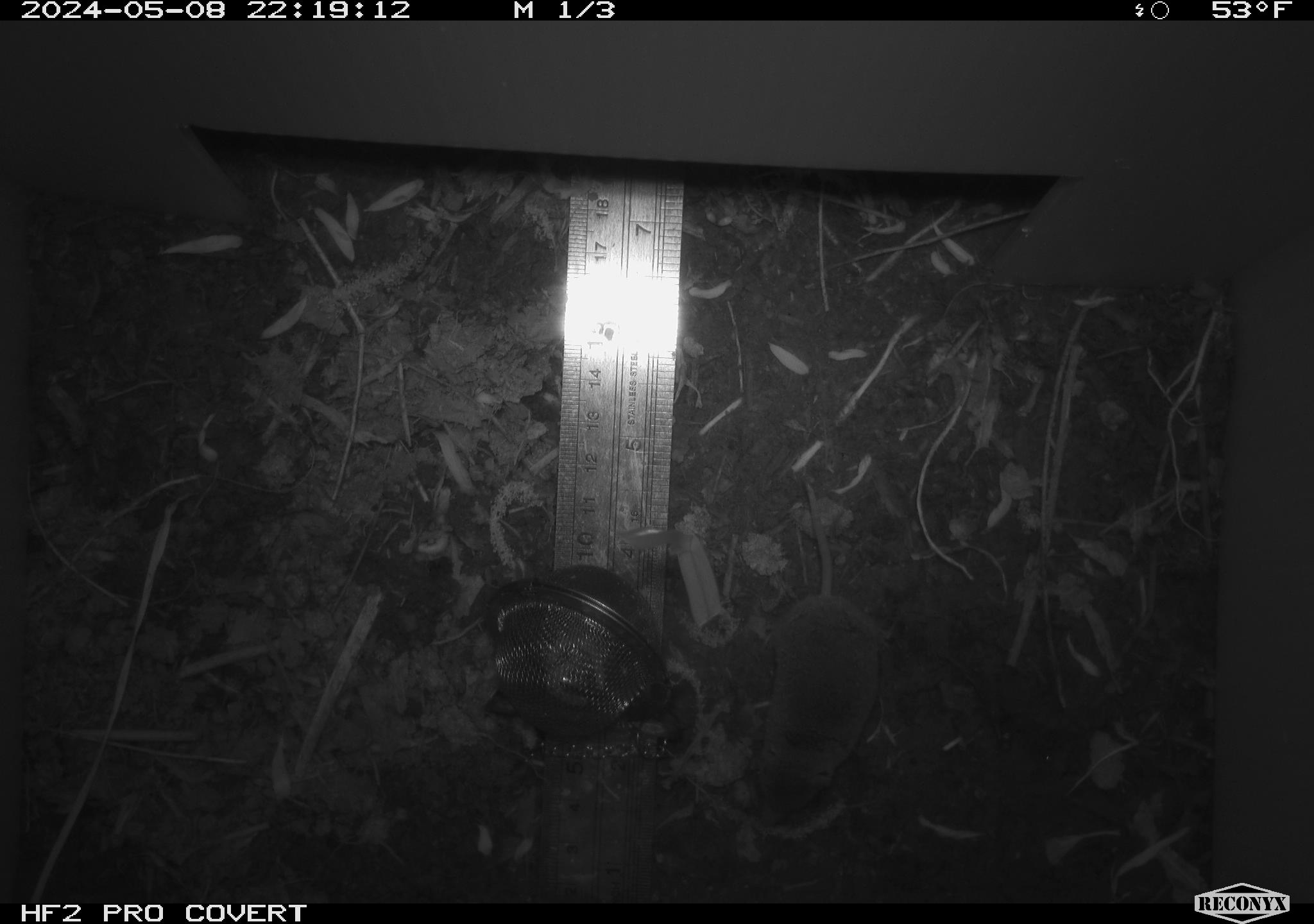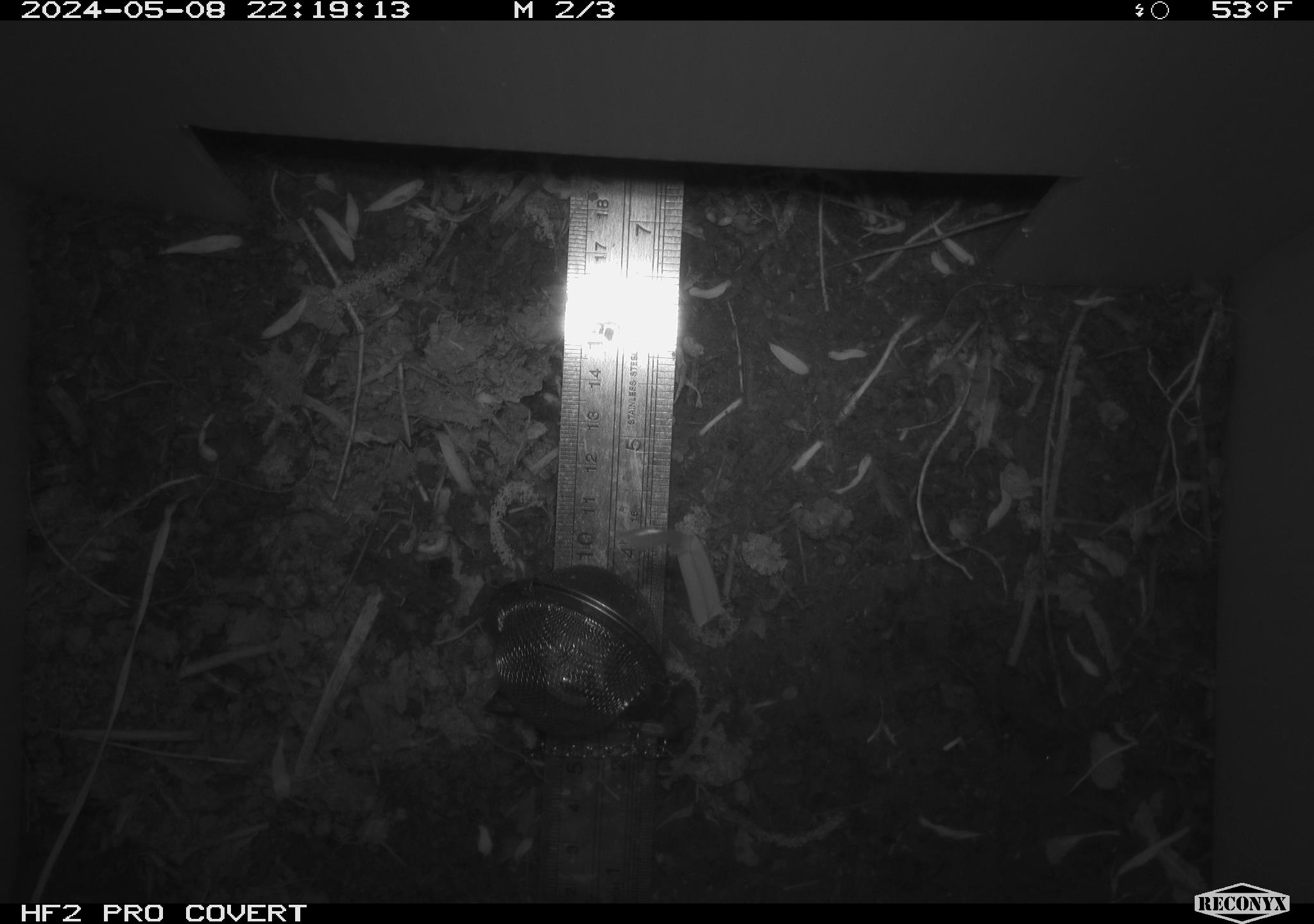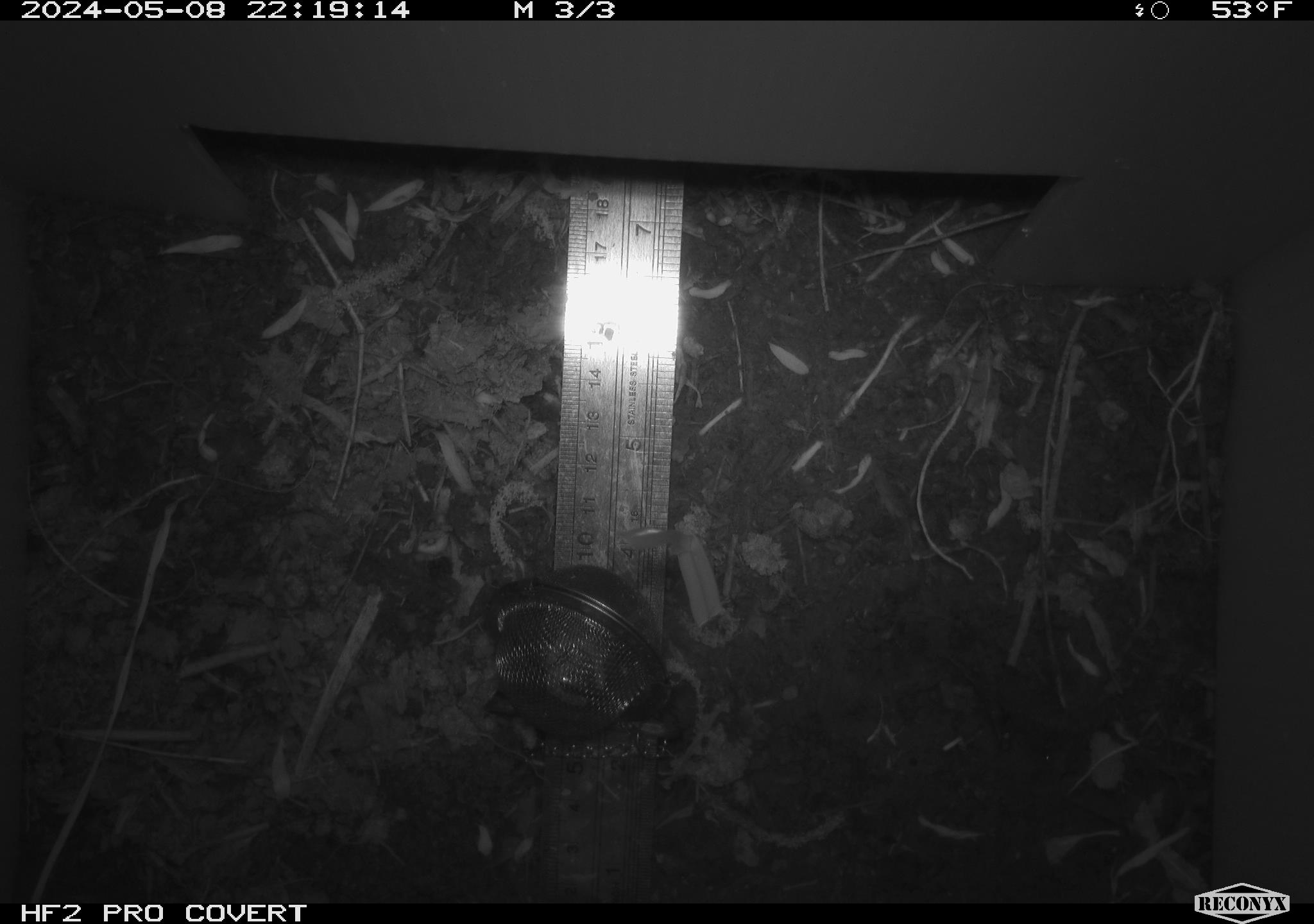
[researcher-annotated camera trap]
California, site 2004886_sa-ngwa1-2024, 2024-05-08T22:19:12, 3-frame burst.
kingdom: Animalia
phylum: Chordata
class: Mammalia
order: Rodentia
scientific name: Rodentia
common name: mouse species